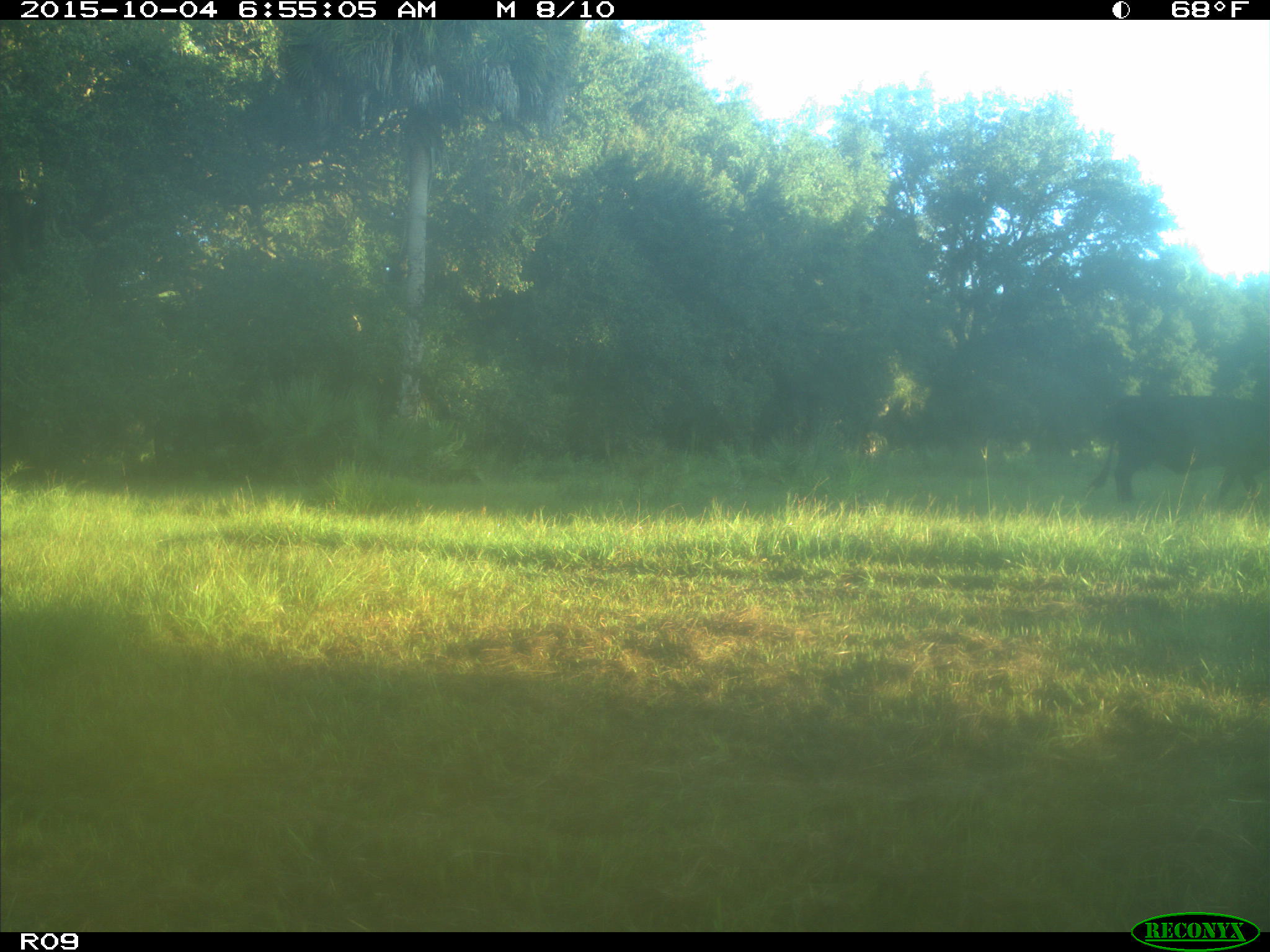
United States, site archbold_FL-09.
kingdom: Animalia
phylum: Chordata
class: Mammalia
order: Artiodactyla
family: Bovidae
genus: Bos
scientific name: Bos taurus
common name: domestic cow